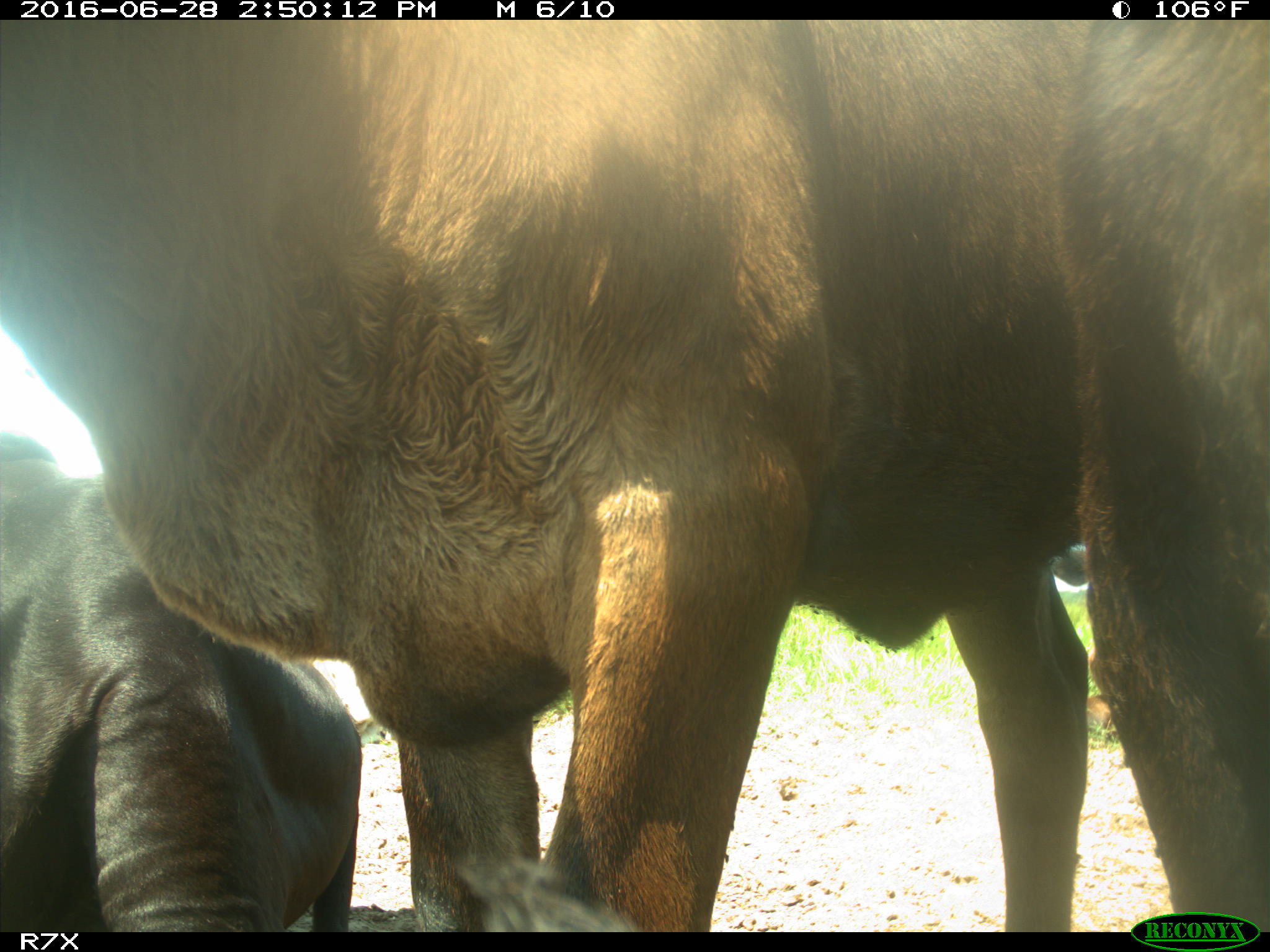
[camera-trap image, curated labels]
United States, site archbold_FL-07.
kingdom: Animalia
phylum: Chordata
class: Mammalia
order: Artiodactyla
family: Bovidae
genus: Bos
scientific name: Bos taurus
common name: domestic cow